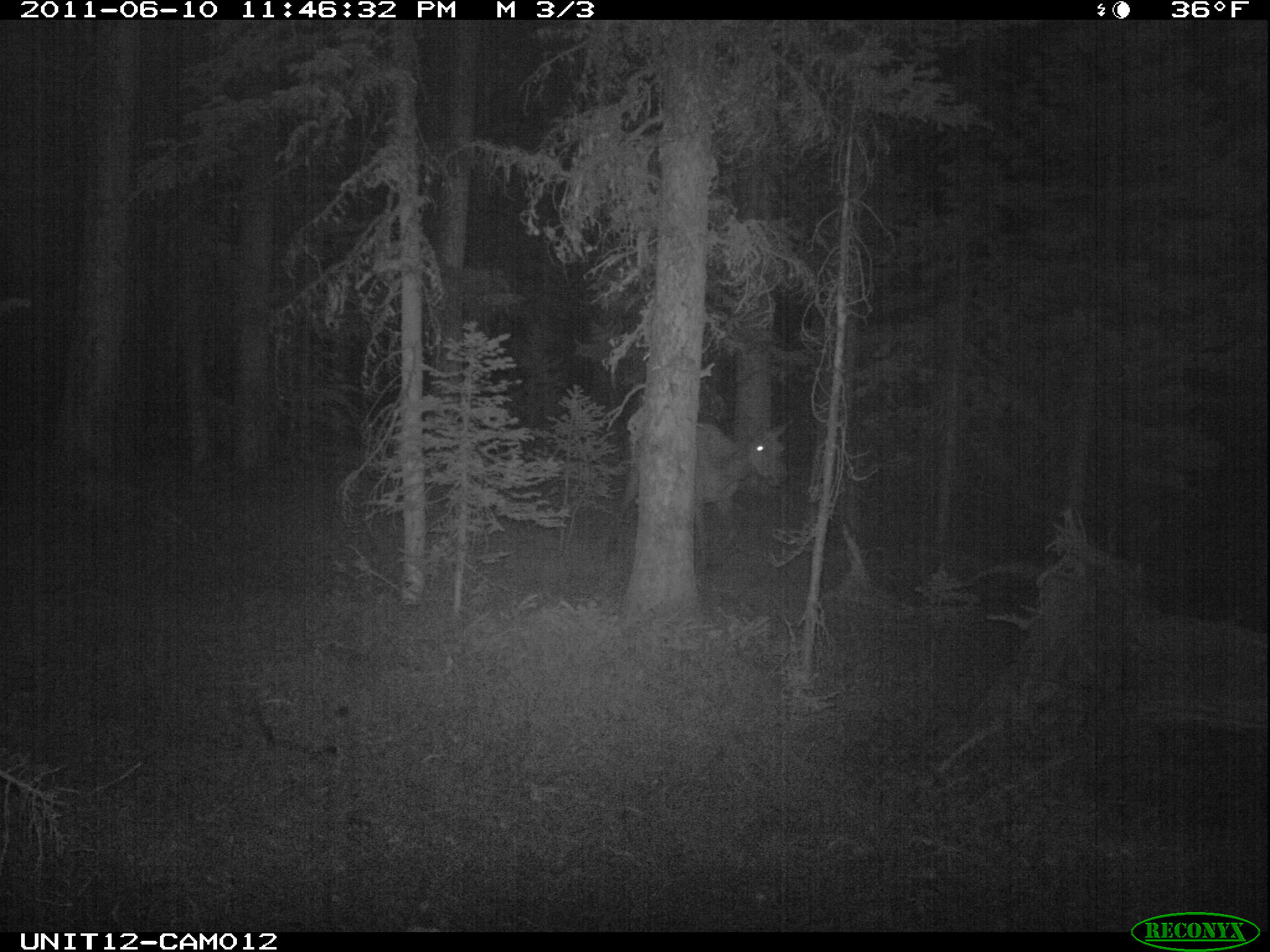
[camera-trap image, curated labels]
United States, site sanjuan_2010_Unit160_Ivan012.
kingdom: Animalia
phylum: Chordata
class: Mammalia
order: Artiodactyla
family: Cervidae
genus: Cervus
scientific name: Cervus elaphus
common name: red deer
Cervus elaphus (red deer).